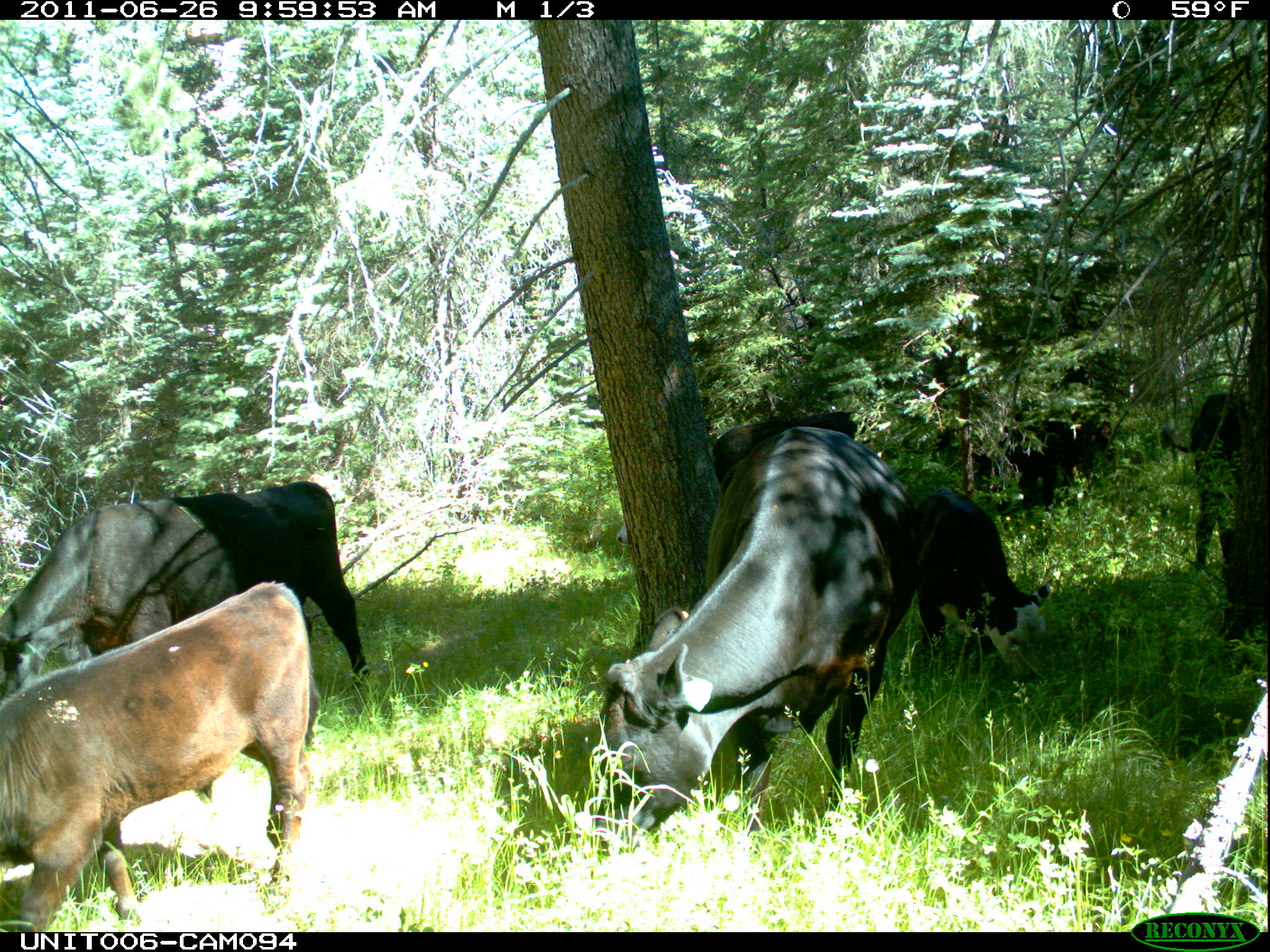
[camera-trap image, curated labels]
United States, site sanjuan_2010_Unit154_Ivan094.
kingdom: Animalia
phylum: Chordata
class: Mammalia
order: Artiodactyla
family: Bovidae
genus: Bos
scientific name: Bos taurus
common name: domestic cow